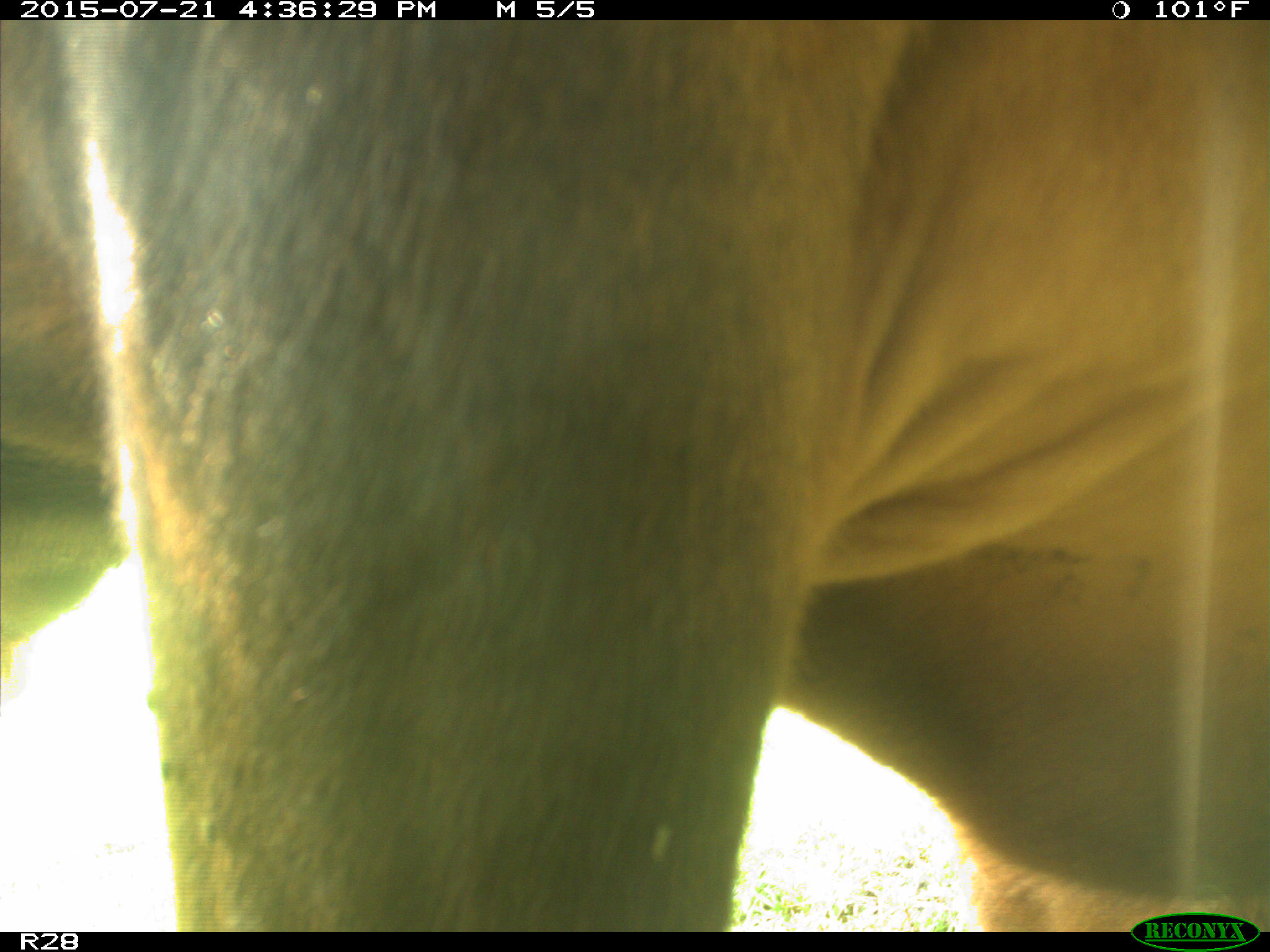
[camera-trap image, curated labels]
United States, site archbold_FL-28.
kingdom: Animalia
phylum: Chordata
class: Mammalia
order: Artiodactyla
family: Bovidae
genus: Bos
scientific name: Bos taurus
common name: domestic cow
Bos taurus (domestic cow).